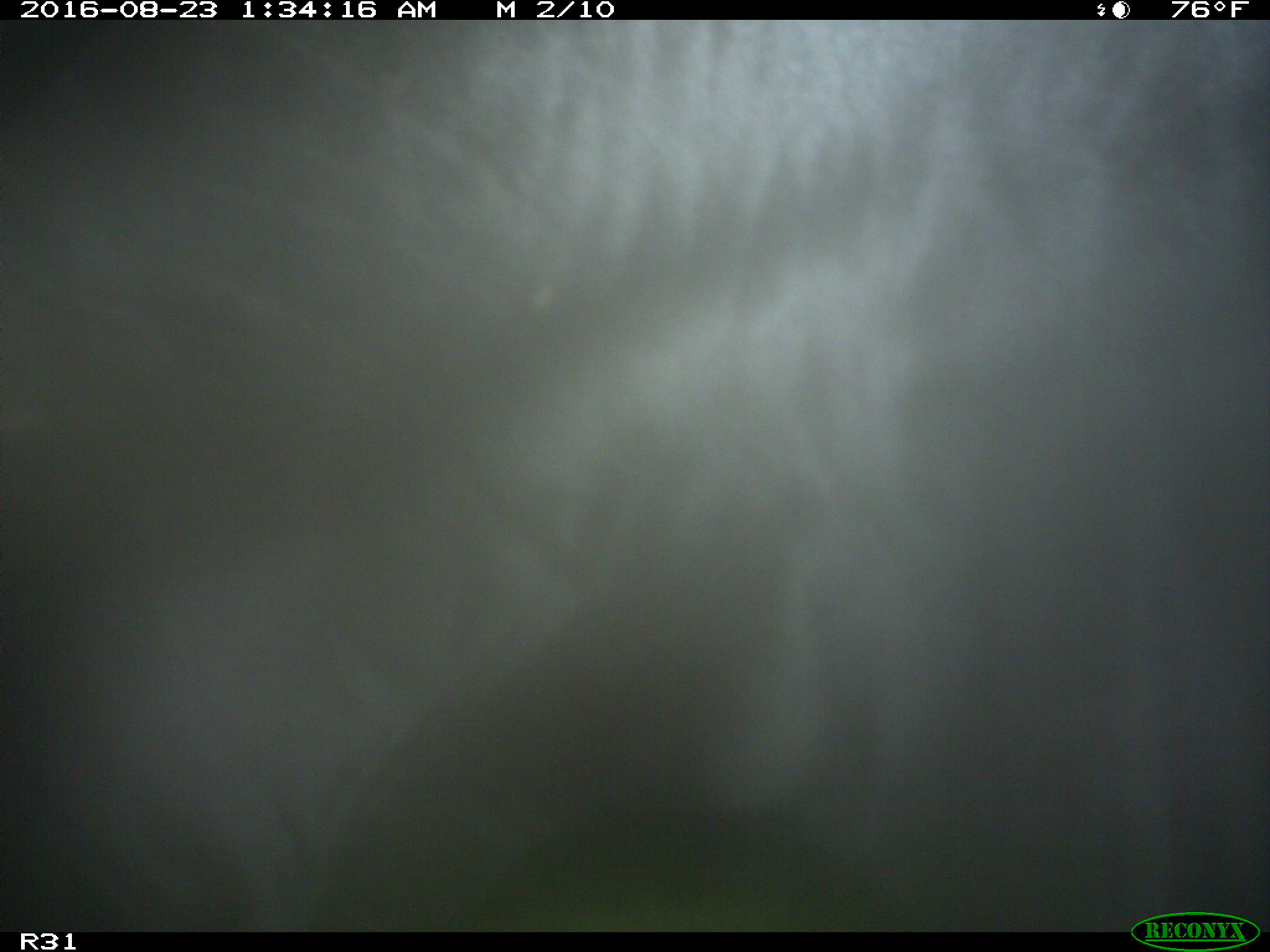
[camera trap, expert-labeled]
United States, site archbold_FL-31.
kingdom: Animalia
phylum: Chordata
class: Mammalia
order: Artiodactyla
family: Bovidae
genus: Bos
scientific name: Bos taurus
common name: domestic cow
Bos taurus (domestic cow).